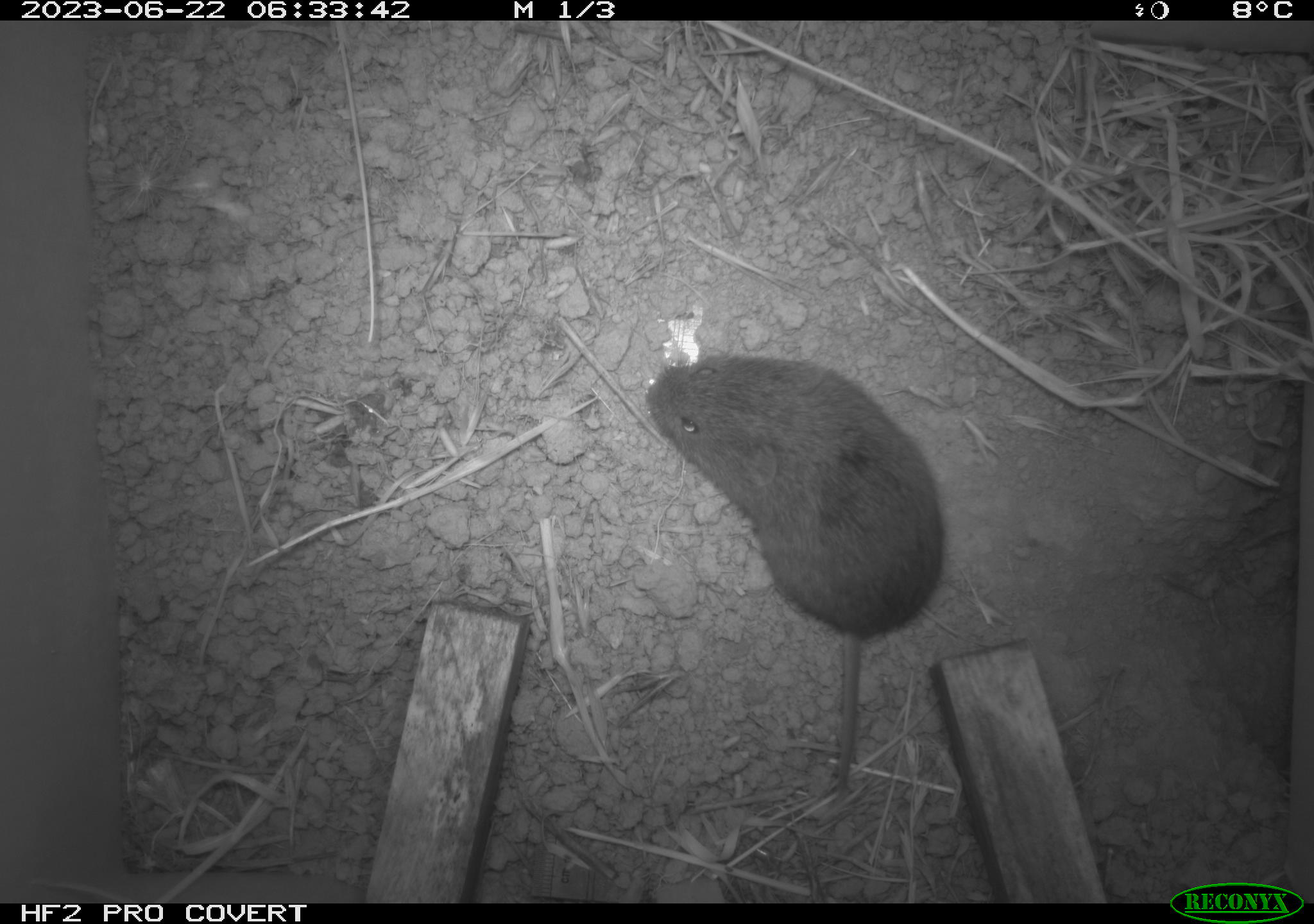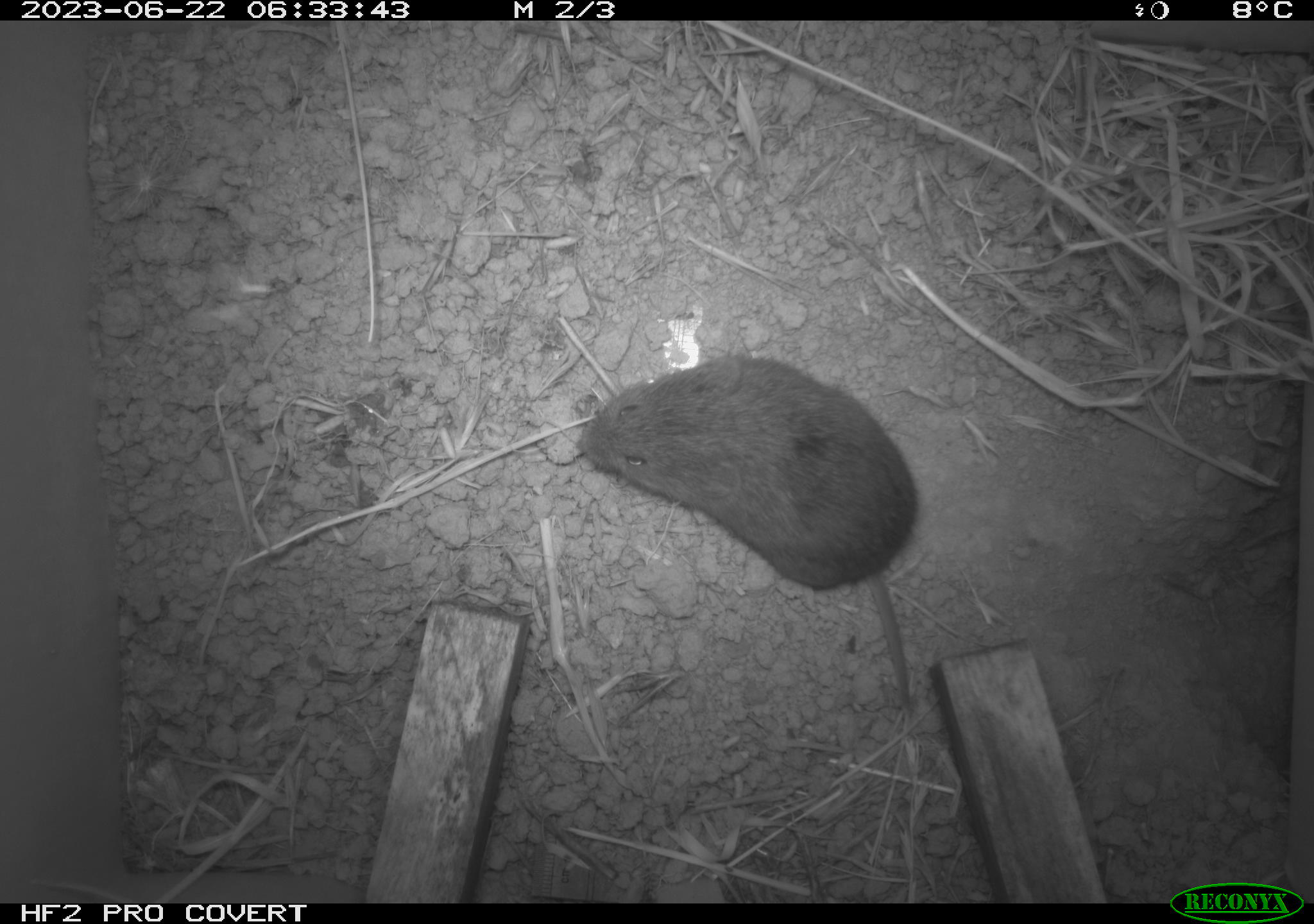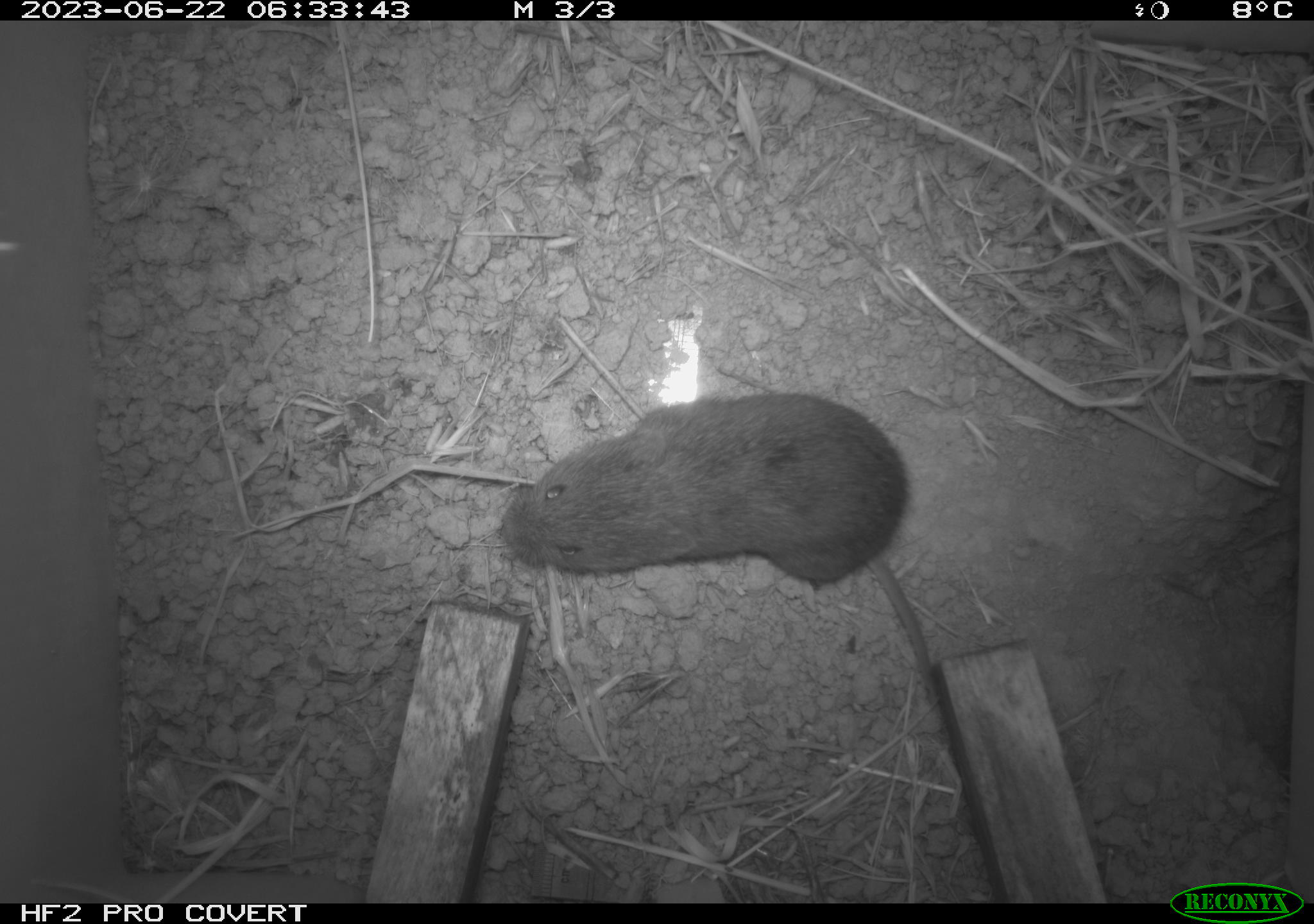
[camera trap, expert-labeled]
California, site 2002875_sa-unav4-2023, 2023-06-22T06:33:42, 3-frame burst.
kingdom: Animalia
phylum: Chordata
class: Mammalia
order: Rodentia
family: Cricetidae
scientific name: Arvicolinae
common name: voles, lemmings, and muskrats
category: arvicolinae subfamily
Arvicolinae subfamily (voles, lemmings, and muskrats) (Arvicolinae).